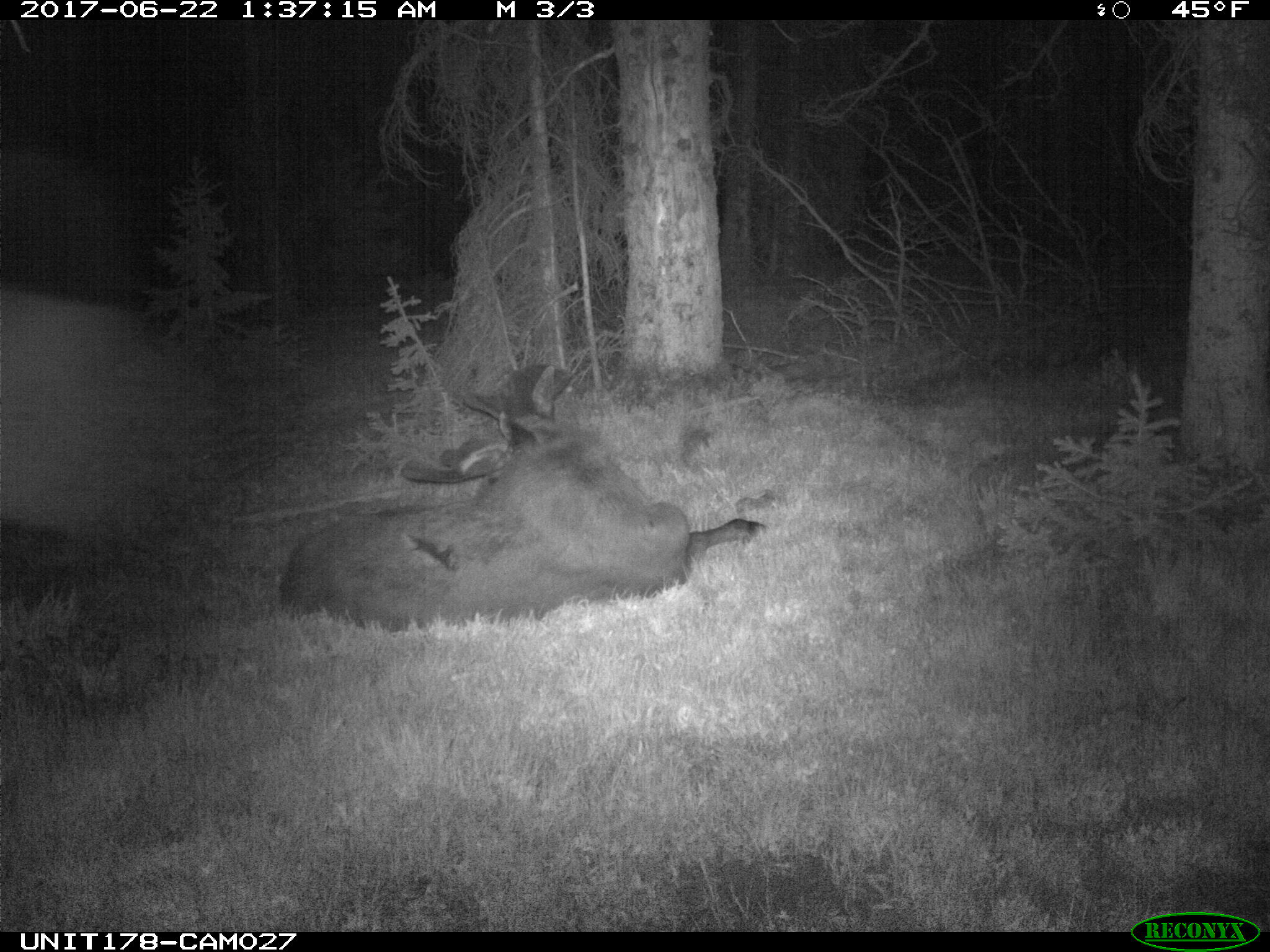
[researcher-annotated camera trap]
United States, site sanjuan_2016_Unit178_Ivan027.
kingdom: Animalia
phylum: Chordata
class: Mammalia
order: Artiodactyla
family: Cervidae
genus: Alces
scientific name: Alces alces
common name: moose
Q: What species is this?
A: Alces alces (moose).